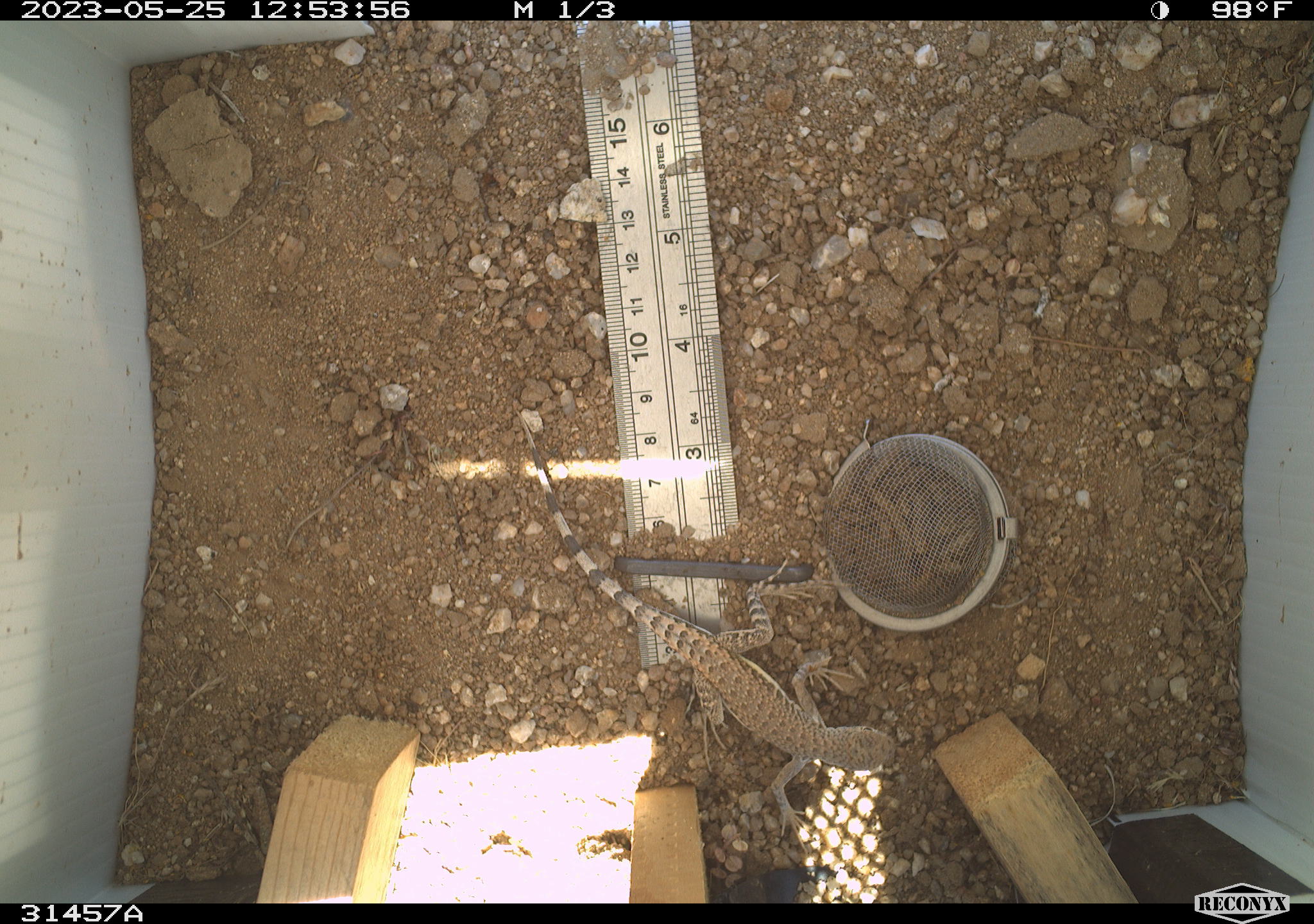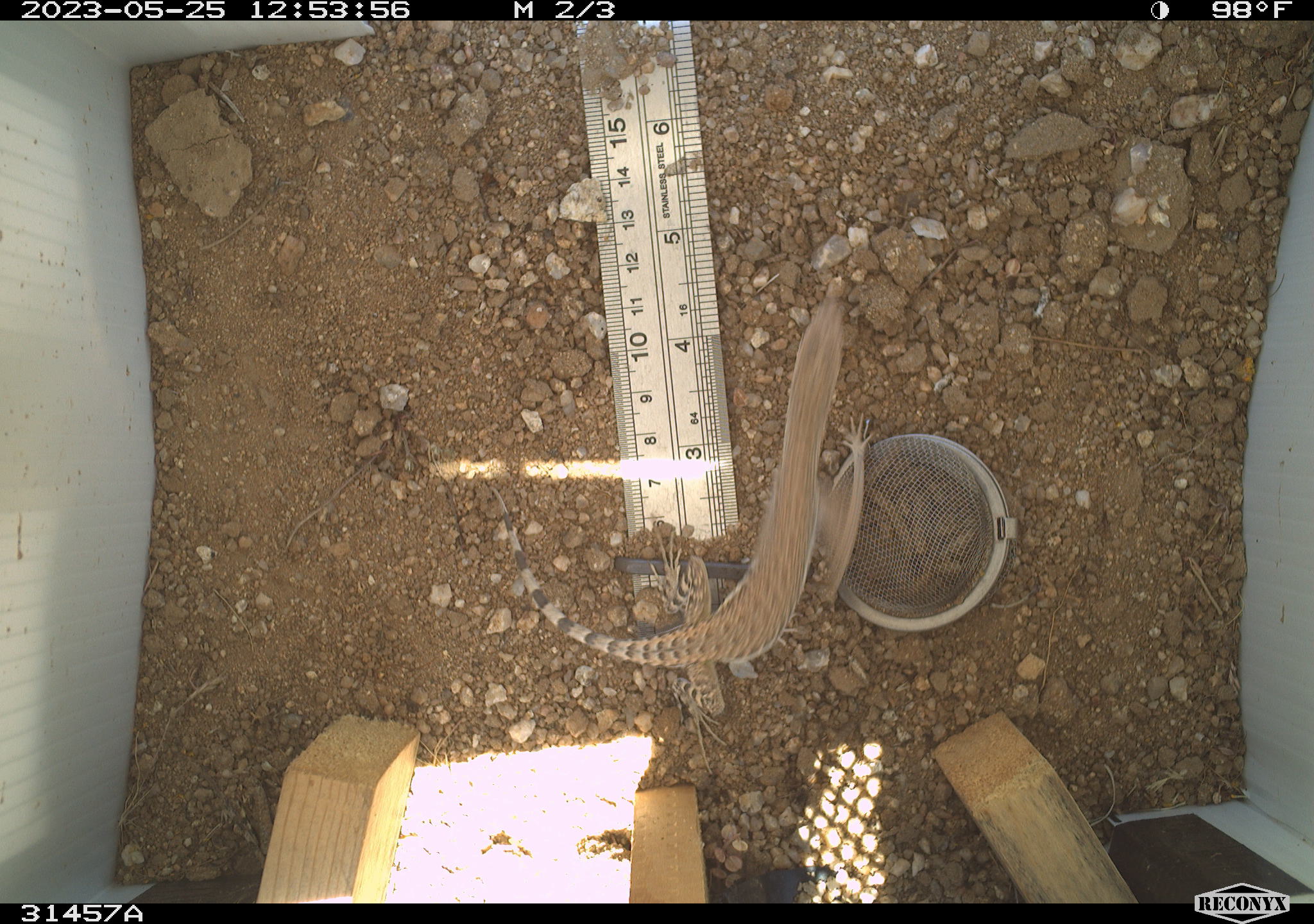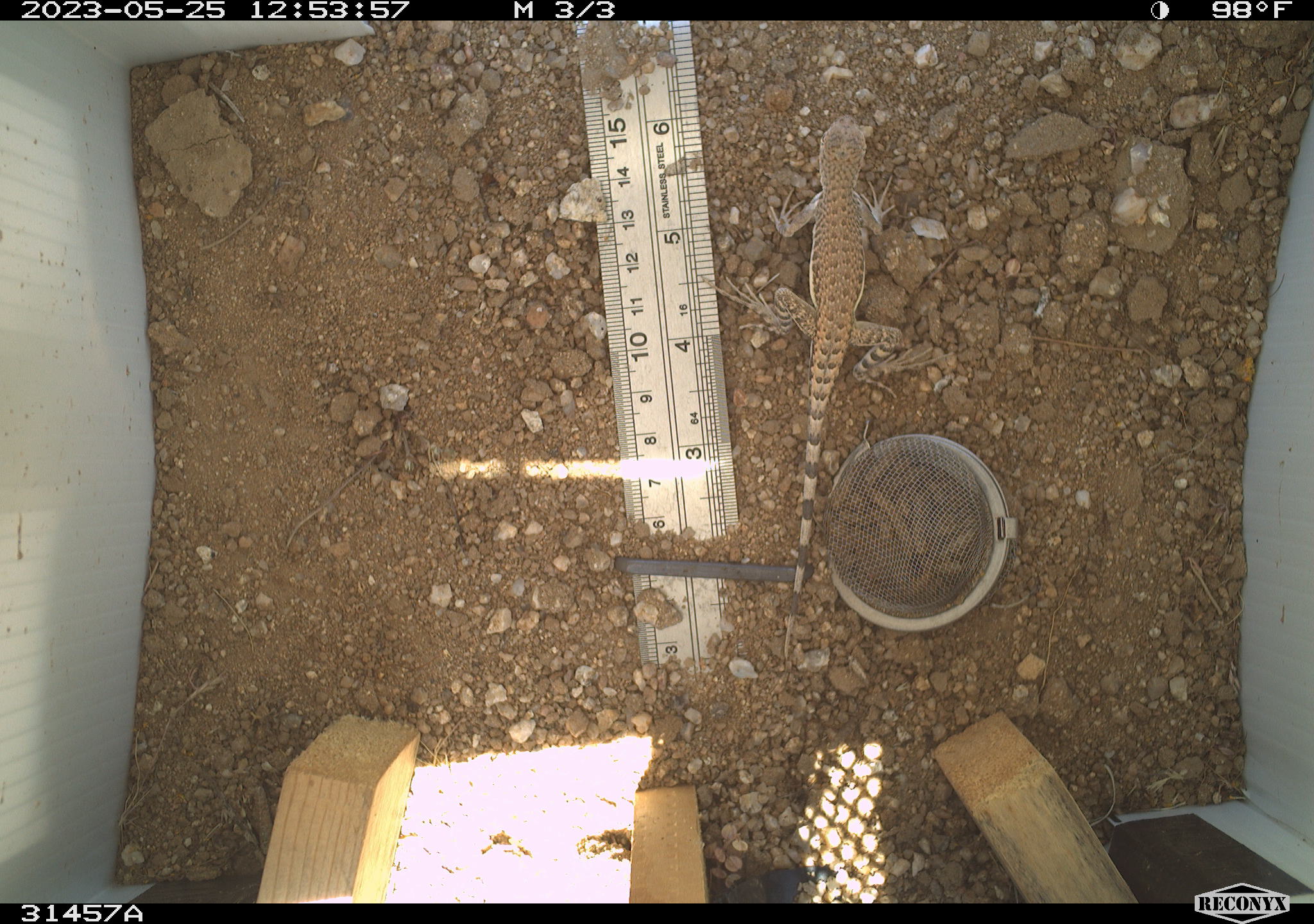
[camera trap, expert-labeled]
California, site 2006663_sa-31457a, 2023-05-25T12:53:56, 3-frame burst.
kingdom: Animalia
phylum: Chordata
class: Reptilia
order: Squamata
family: Phrynosomatidae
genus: Callisaurus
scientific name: Callisaurus draconoides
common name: zebra-tailed lizard